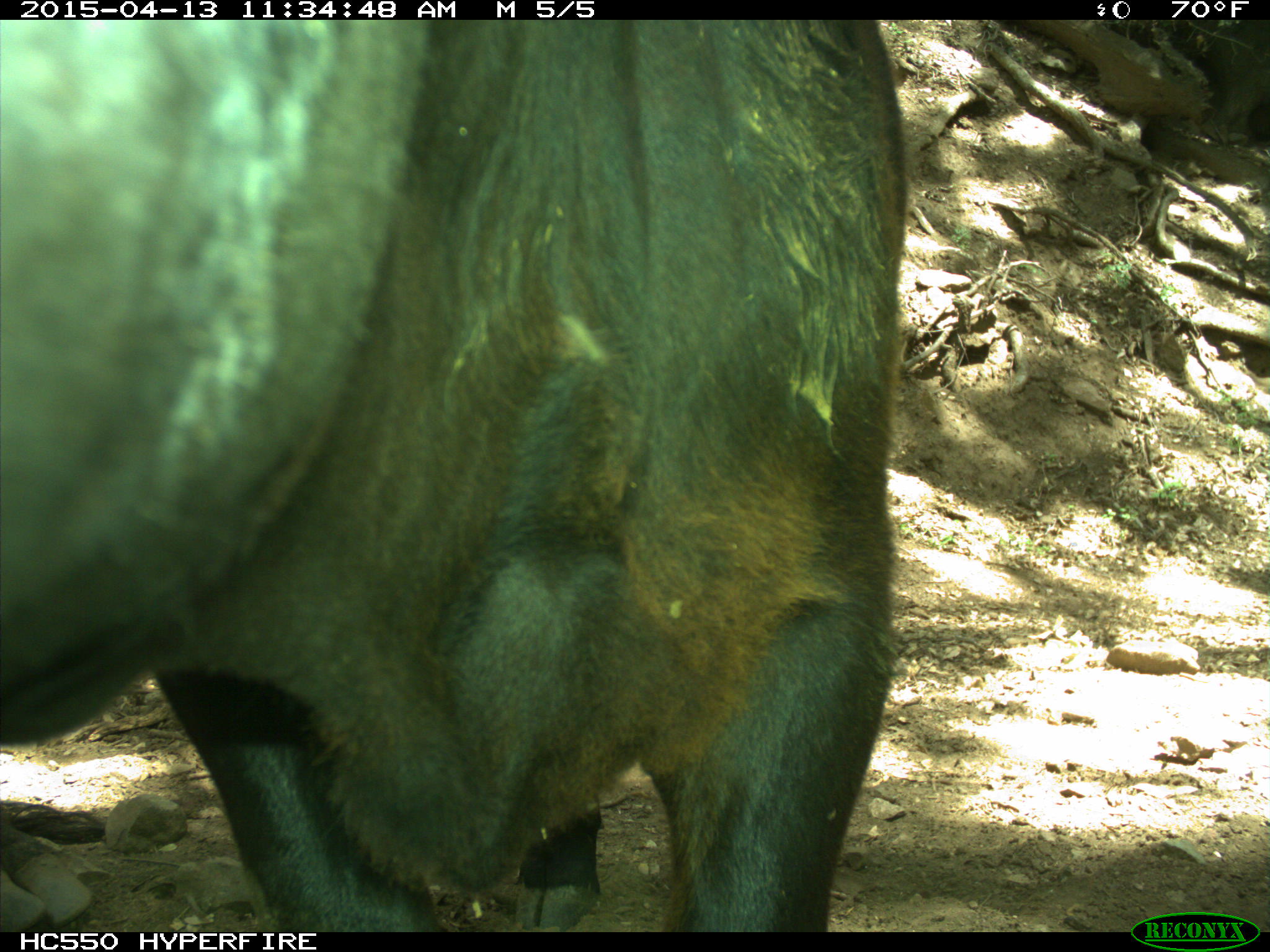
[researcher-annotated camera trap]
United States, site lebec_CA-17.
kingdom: Animalia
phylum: Chordata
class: Mammalia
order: Artiodactyla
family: Bovidae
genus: Bos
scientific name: Bos taurus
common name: domestic cow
Bos taurus (domestic cow).